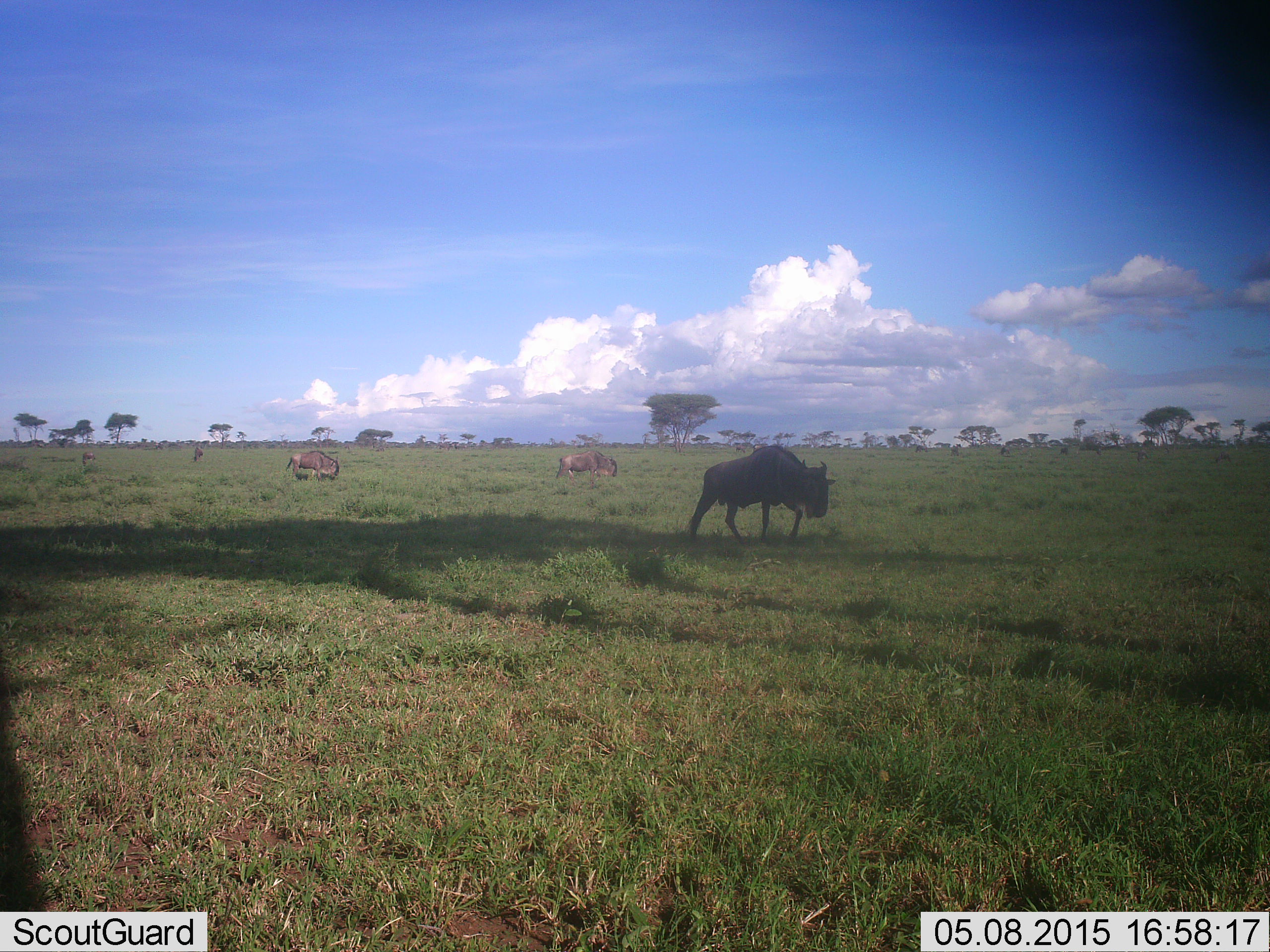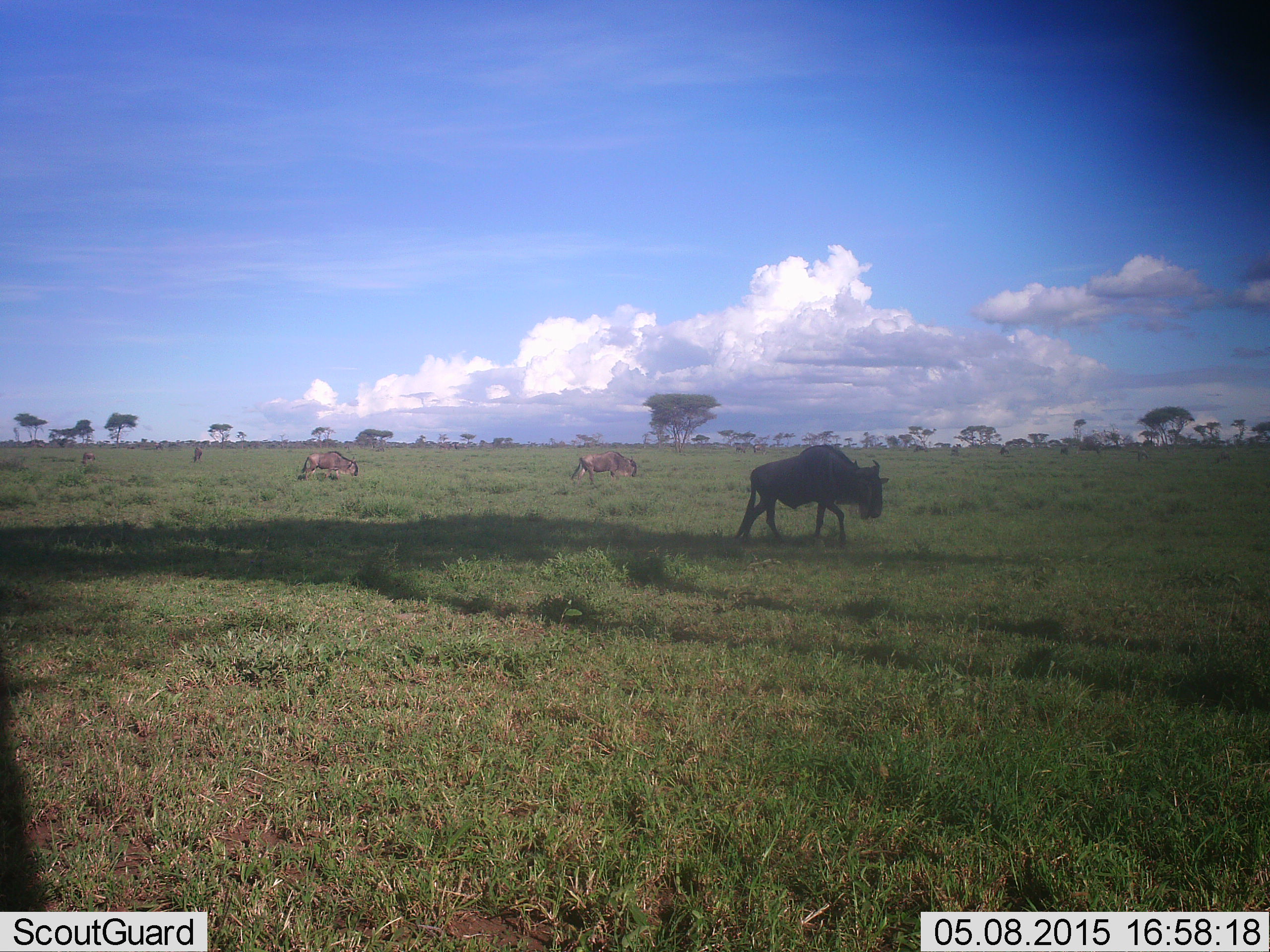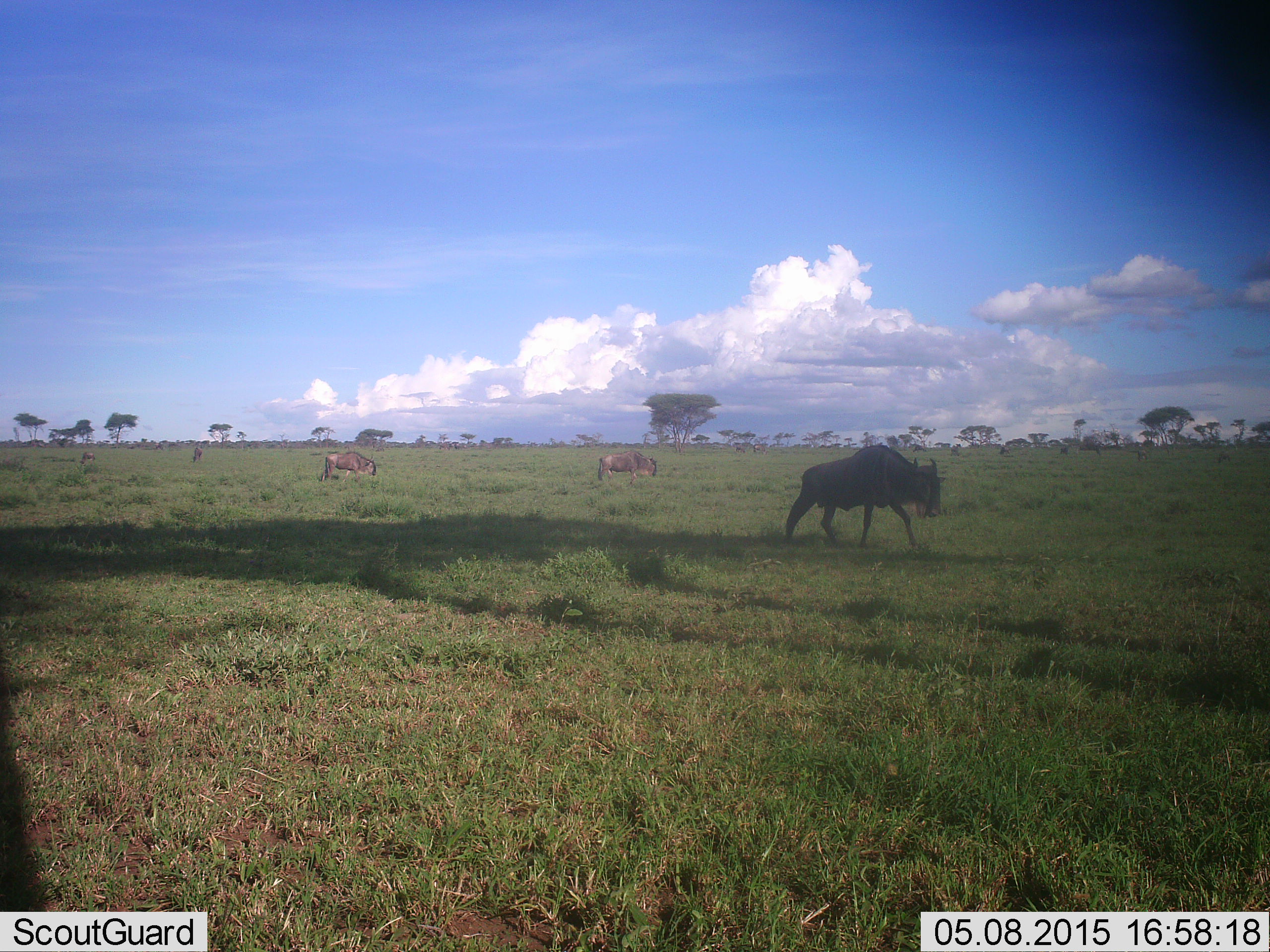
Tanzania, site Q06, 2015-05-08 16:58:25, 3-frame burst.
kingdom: Animalia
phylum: Chordata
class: Mammalia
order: Artiodactyla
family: Bovidae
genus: Connochaetes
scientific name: Connochaetes taurinus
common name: blue wildebeest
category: wildebeest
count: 5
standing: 20%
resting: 0%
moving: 100%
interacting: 0%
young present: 0%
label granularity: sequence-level